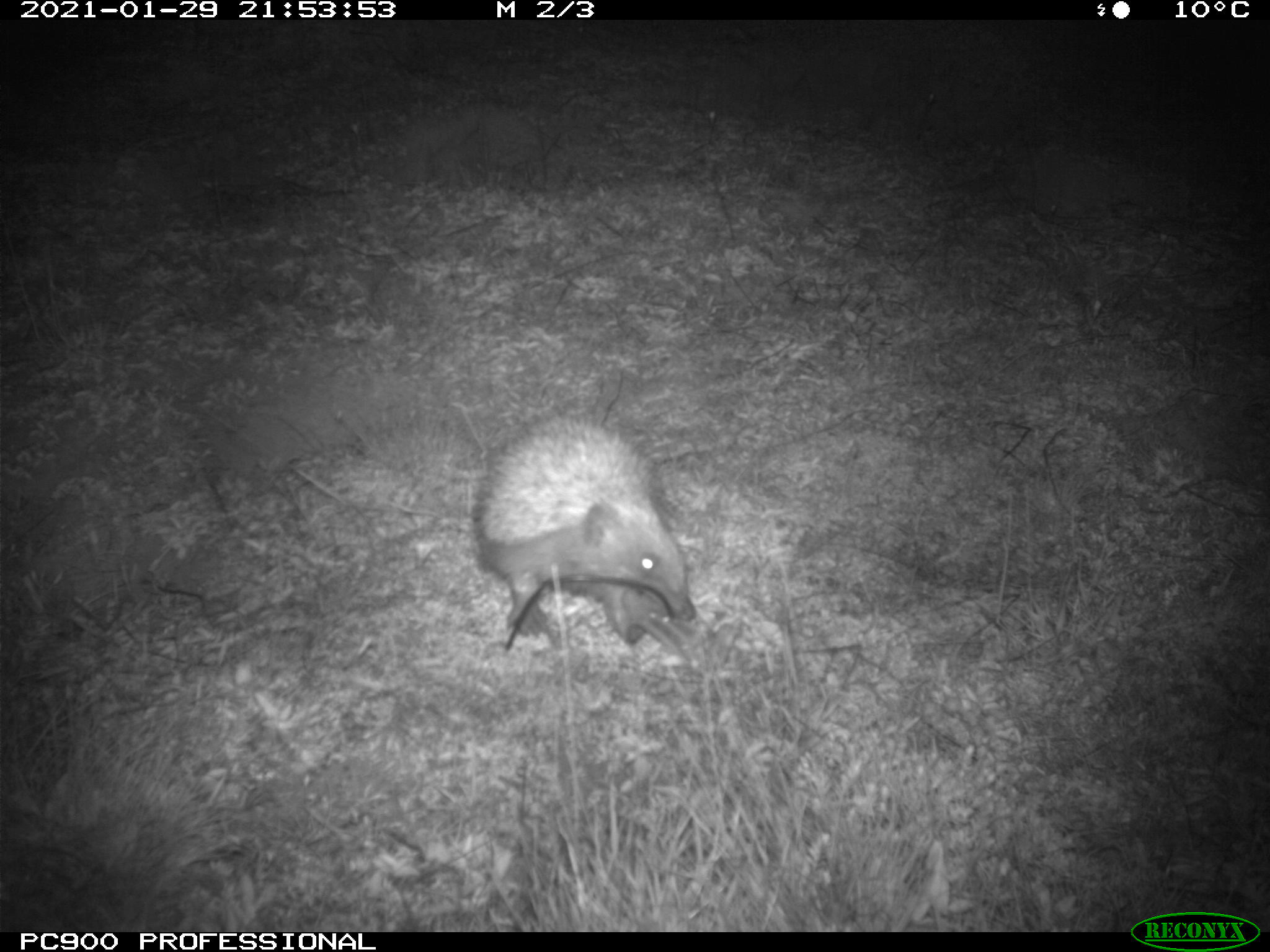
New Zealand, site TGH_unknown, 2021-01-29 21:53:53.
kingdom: Animalia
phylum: Chordata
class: Mammalia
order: Eulipotyphla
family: Erinaceidae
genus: Erinaceus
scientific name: Erinaceus europaeus europaeus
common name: european hedgehog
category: hedgehog